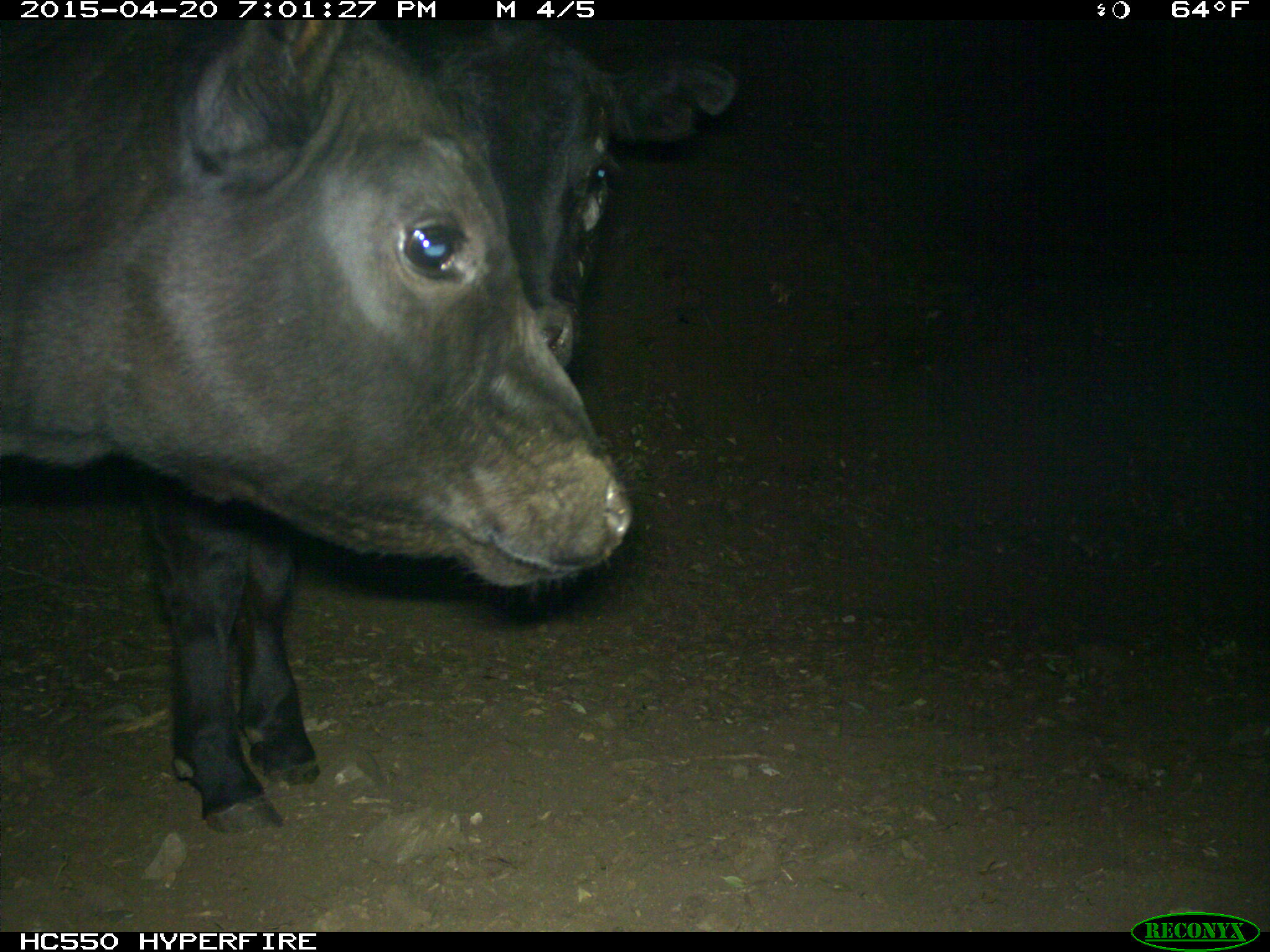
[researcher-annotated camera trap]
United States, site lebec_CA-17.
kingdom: Animalia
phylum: Chordata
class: Mammalia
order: Artiodactyla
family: Bovidae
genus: Bos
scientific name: Bos taurus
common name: domestic cow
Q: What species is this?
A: Bos taurus (domestic cow).